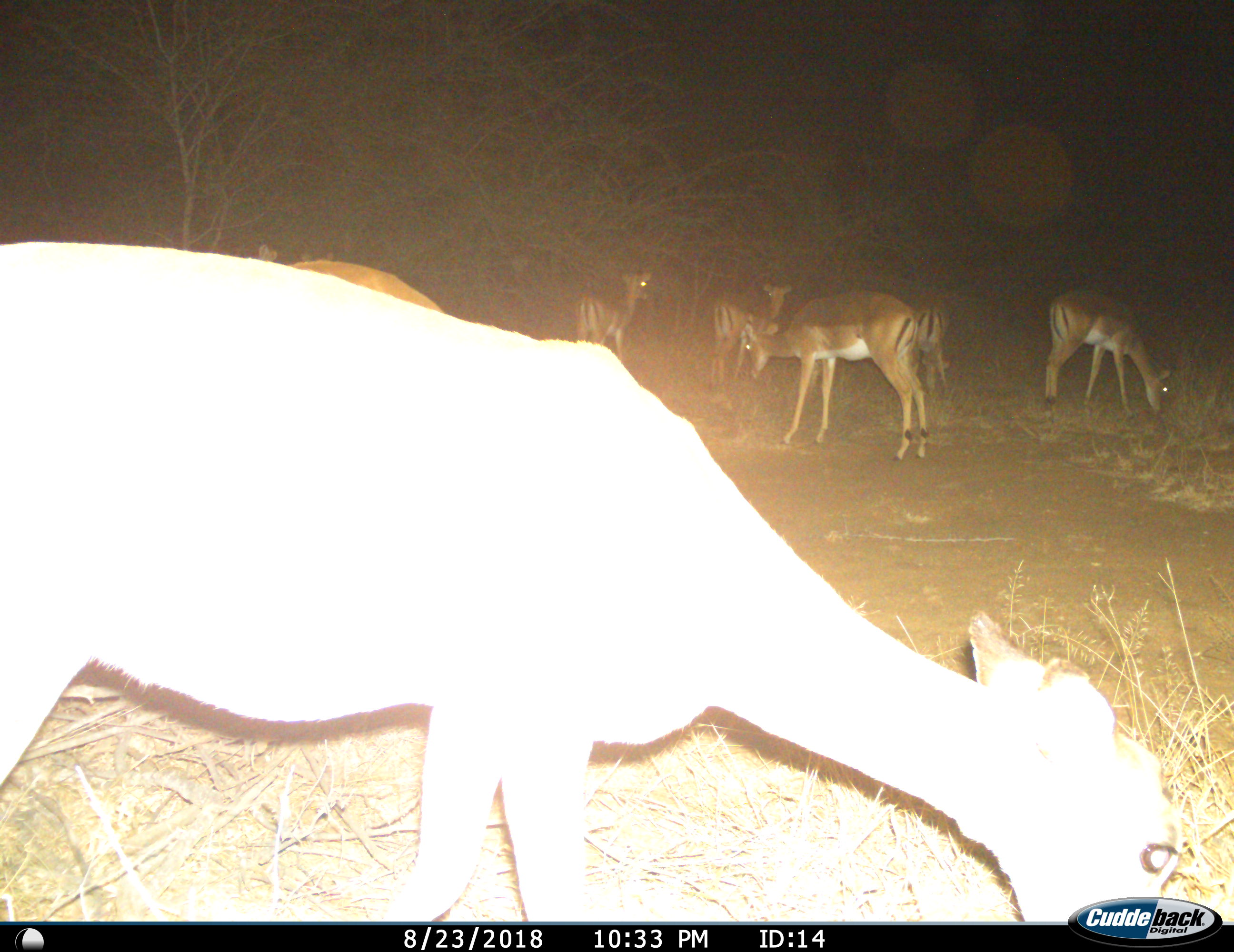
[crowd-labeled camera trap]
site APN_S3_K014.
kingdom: Animalia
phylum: Chordata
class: Mammalia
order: Artiodactyla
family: Bovidae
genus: Aepyceros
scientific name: Aepyceros melampus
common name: impala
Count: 7.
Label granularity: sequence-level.